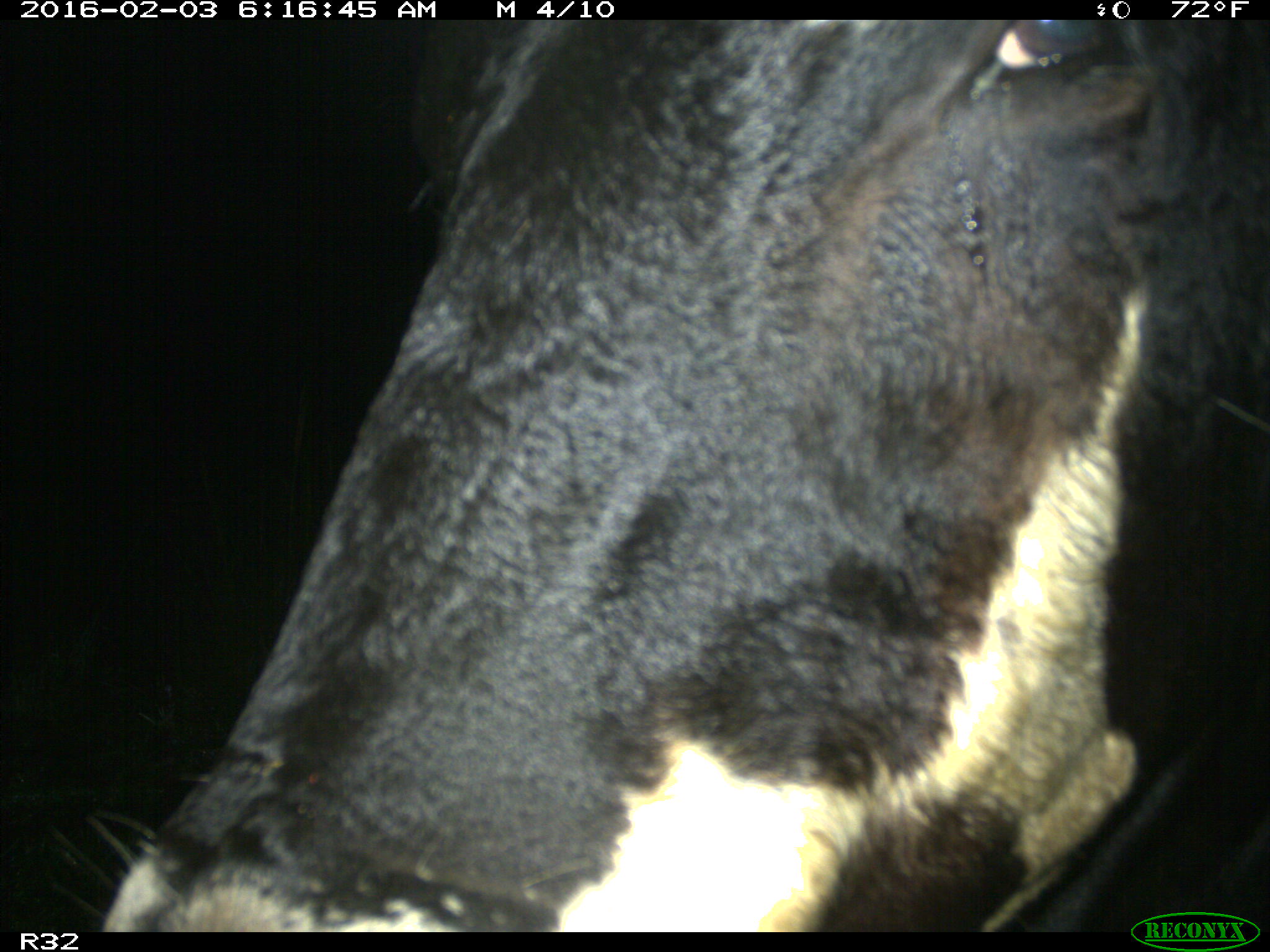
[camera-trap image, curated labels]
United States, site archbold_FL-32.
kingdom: Animalia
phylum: Chordata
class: Mammalia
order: Artiodactyla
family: Bovidae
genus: Bos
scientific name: Bos taurus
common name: domestic cow